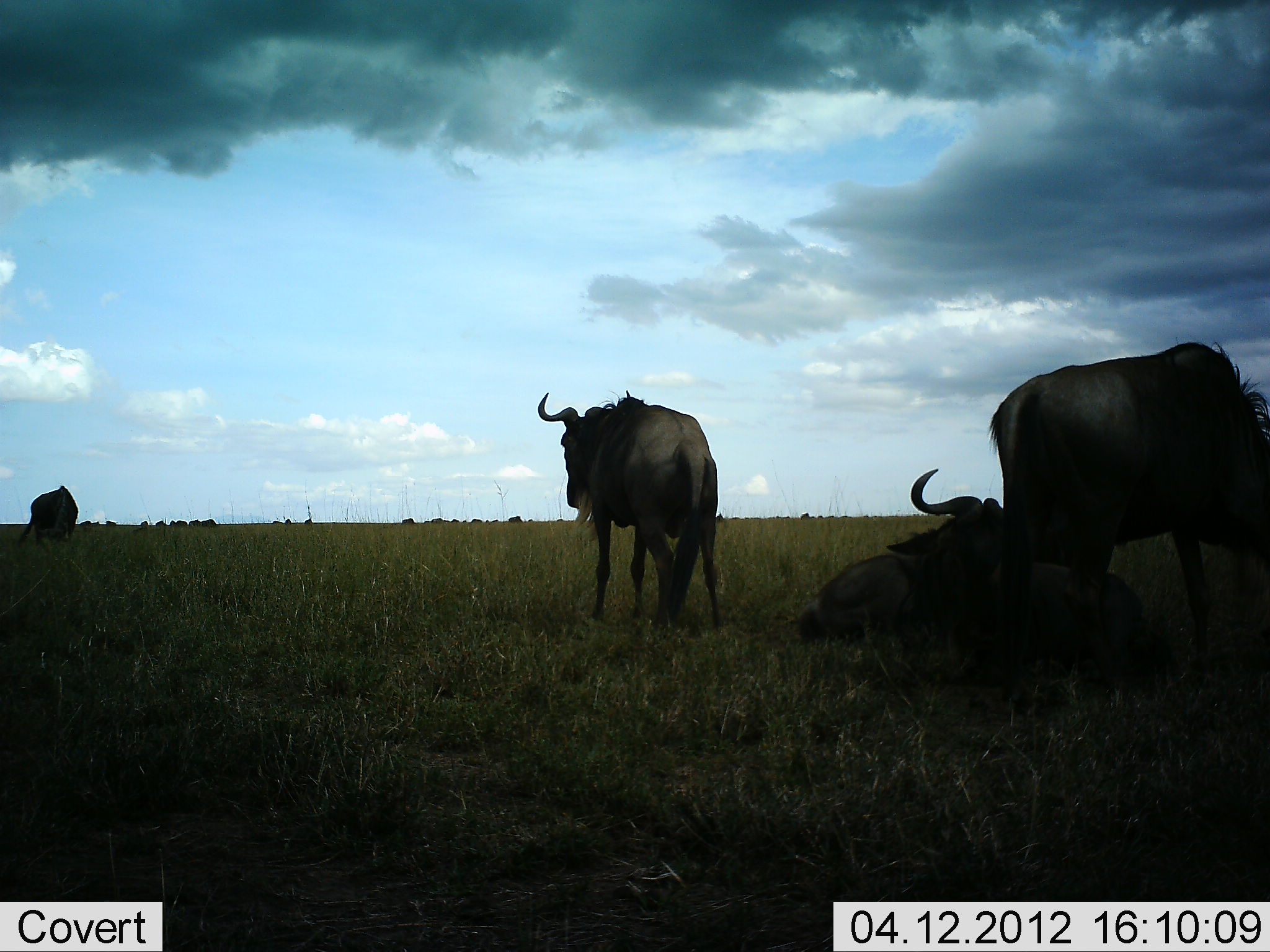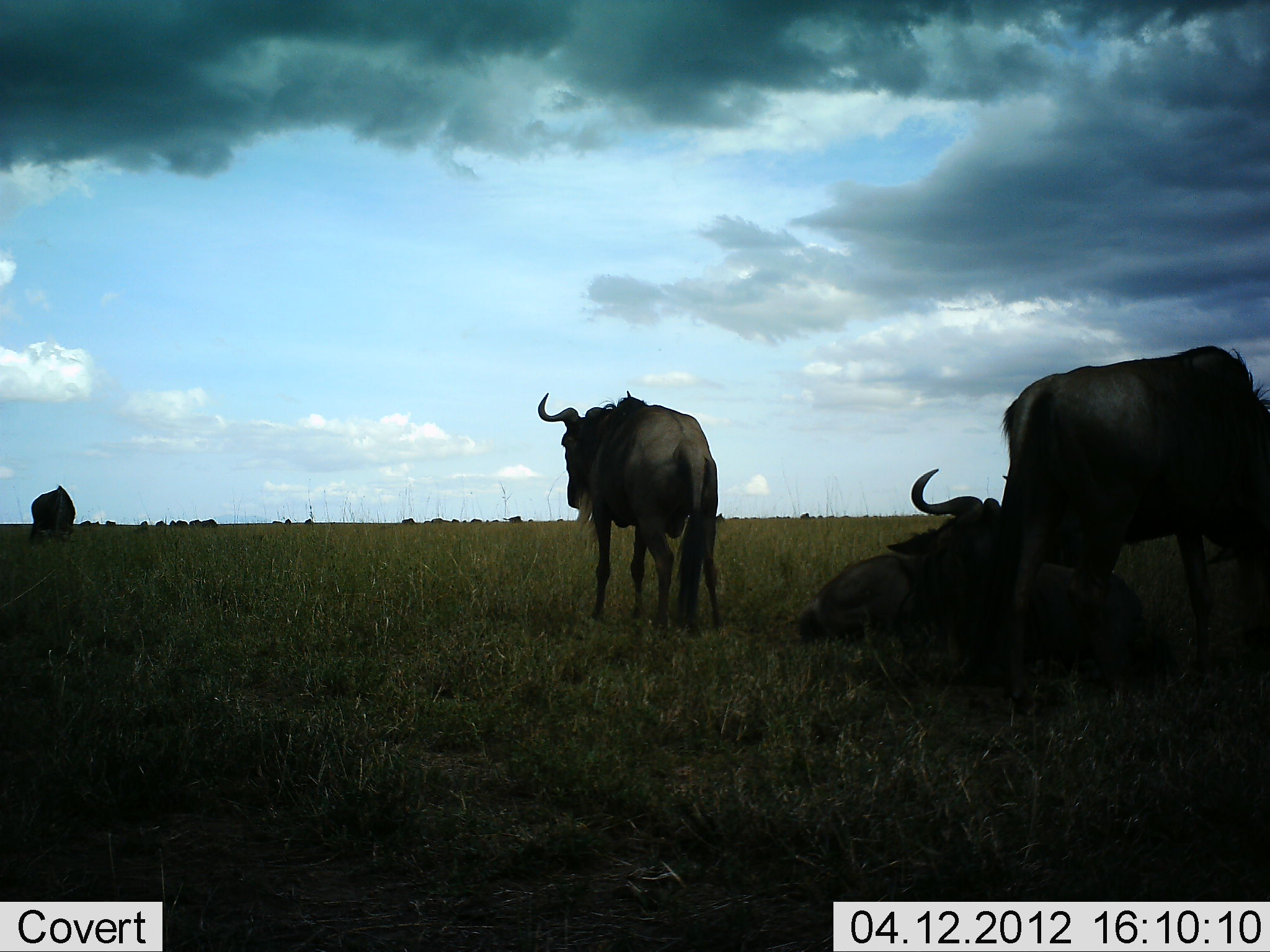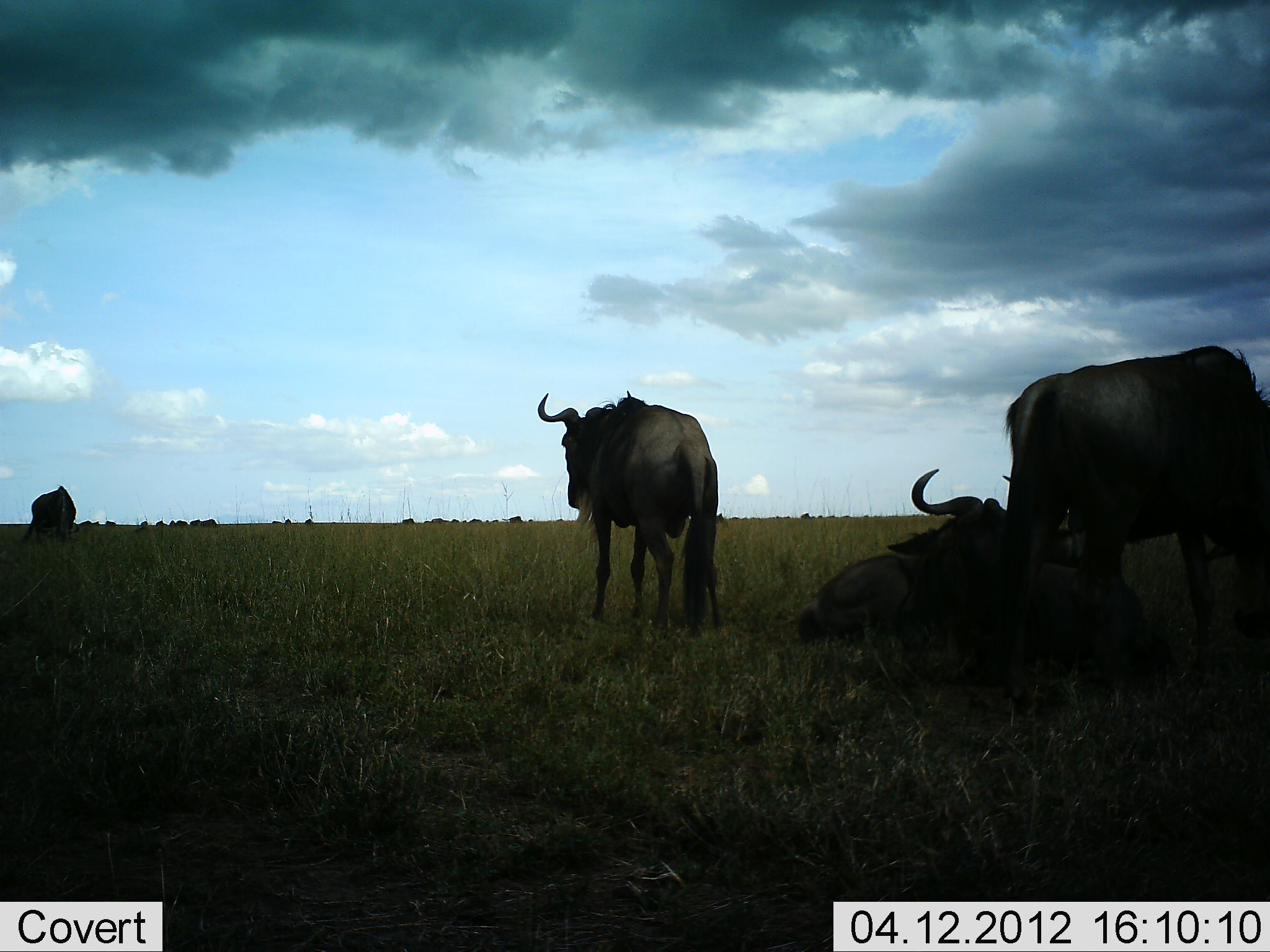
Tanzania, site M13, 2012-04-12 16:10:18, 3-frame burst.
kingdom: Animalia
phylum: Chordata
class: Mammalia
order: Artiodactyla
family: Bovidae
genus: Connochaetes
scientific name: Connochaetes taurinus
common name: blue wildebeest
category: wildebeest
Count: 5.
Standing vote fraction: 83%.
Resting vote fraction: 94%.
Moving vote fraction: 6%.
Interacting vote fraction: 11%.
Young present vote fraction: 6%.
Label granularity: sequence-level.